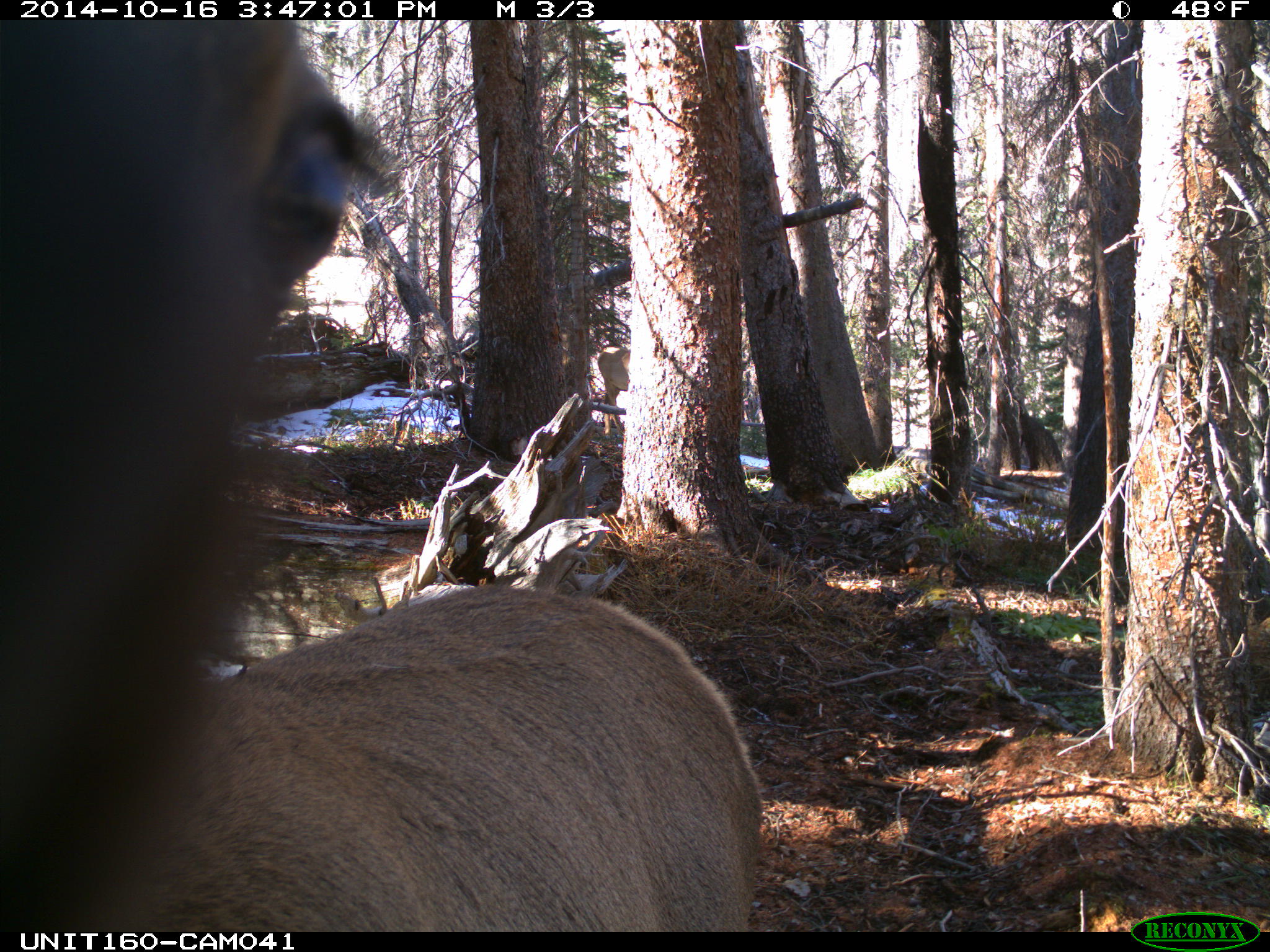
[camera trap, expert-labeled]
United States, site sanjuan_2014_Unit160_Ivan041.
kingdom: Animalia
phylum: Chordata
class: Mammalia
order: Artiodactyla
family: Cervidae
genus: Cervus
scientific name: Cervus elaphus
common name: red deer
Cervus elaphus (red deer).